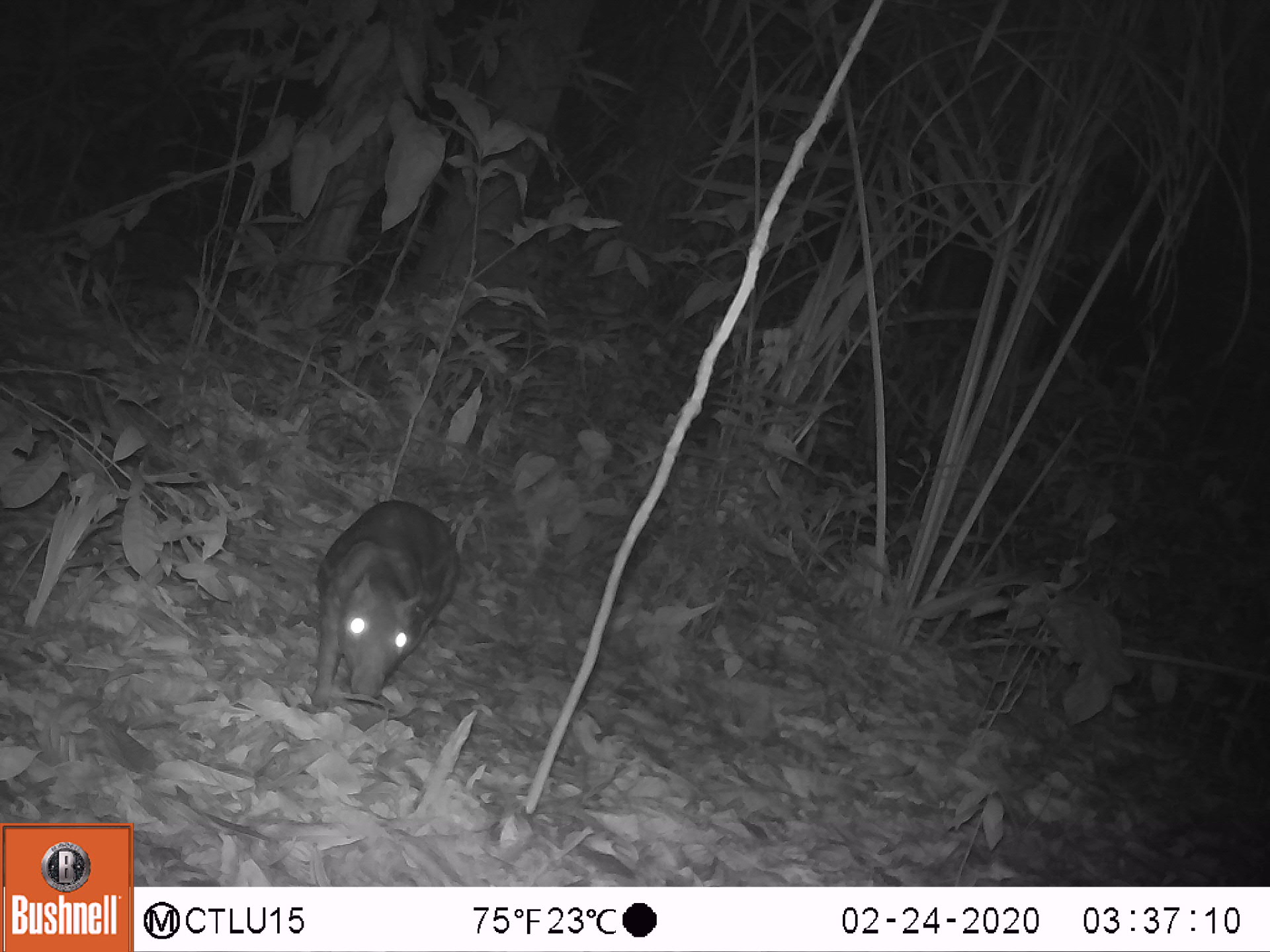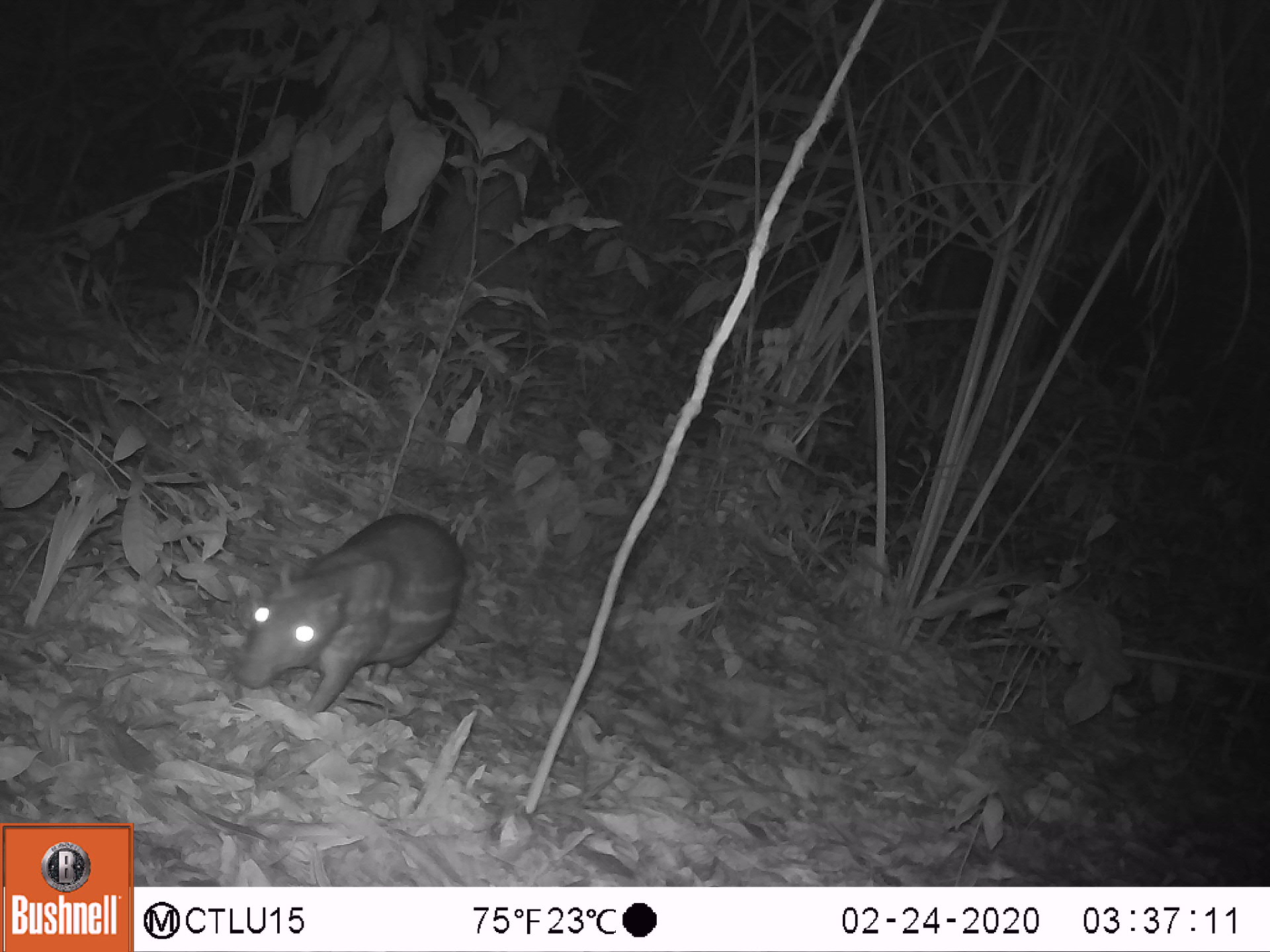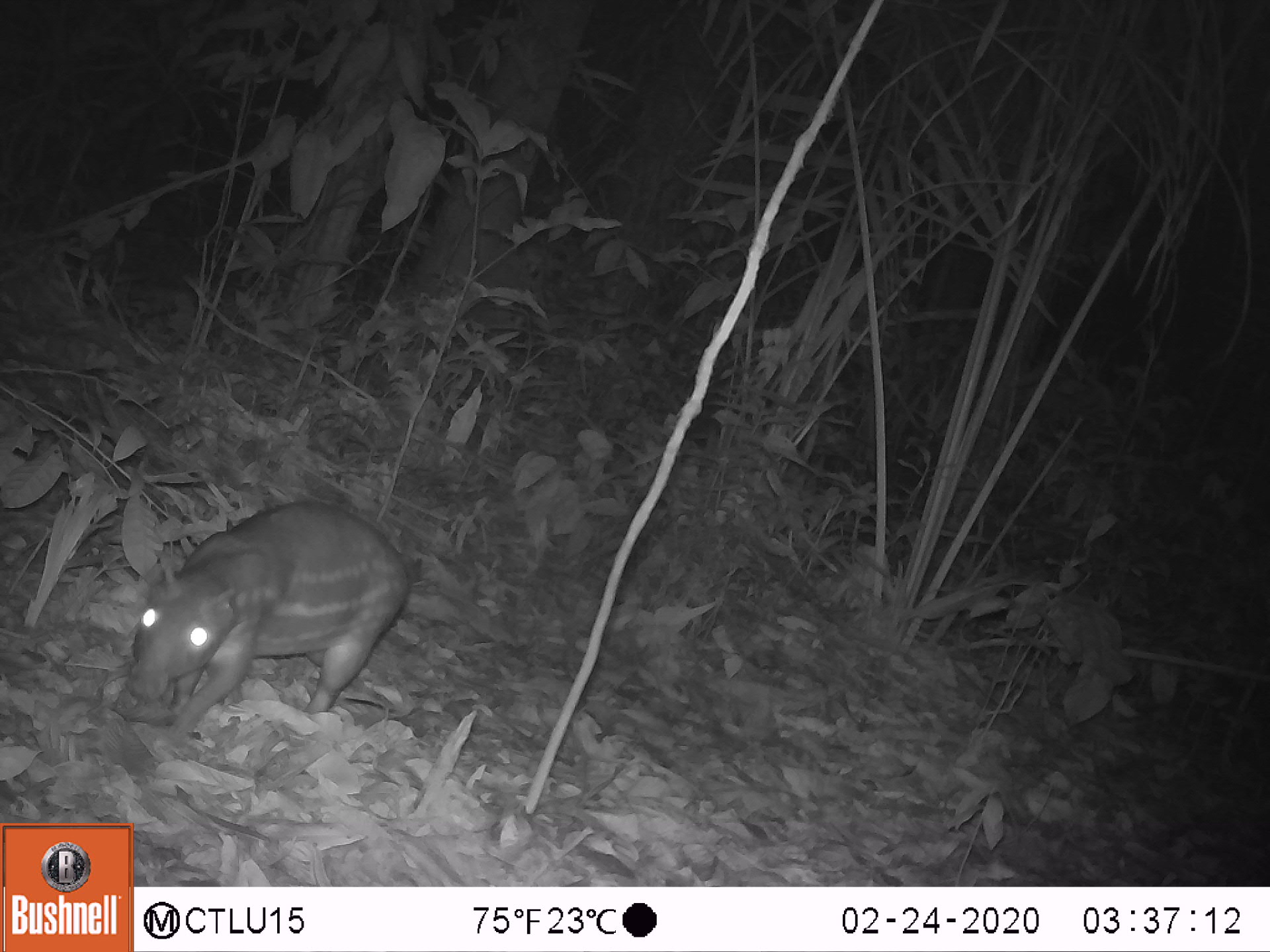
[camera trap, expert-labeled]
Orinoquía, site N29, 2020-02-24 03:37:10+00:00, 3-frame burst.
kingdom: Animalia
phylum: Chordata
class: Mammalia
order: Rodentia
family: Cuniculidae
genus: Cuniculus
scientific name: Cuniculus paca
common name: spotted paca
Spotted paca (Cuniculus paca).